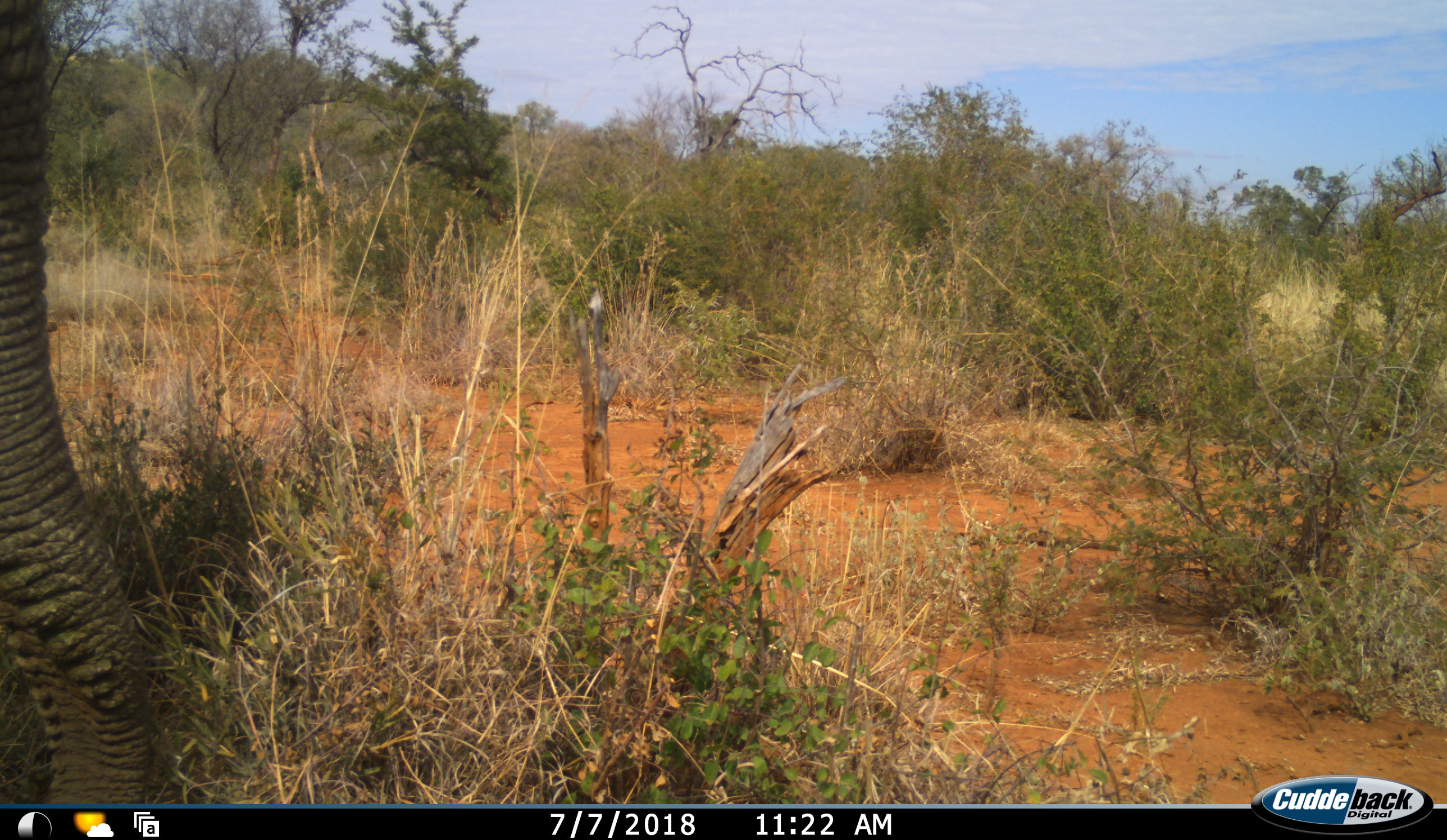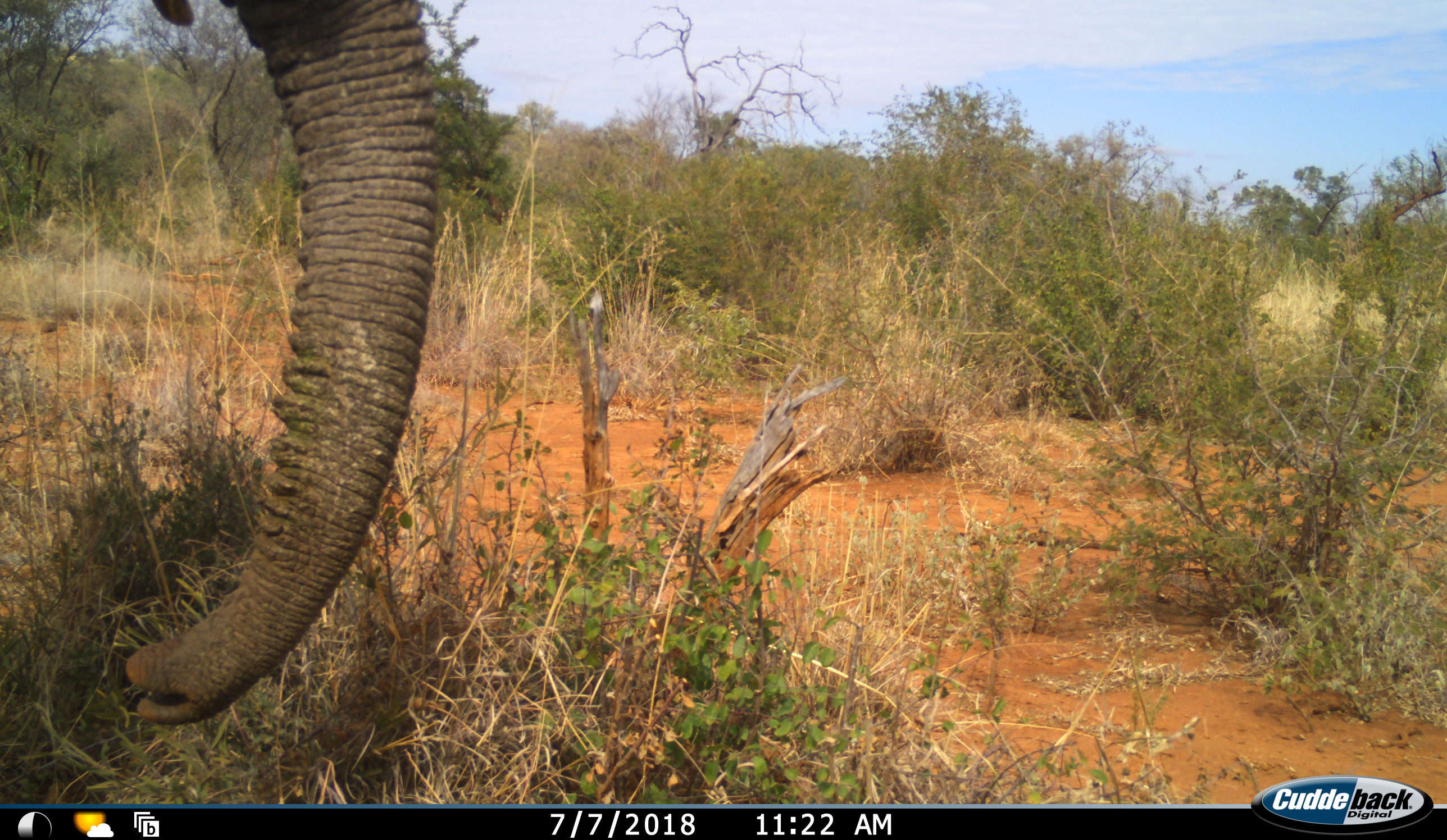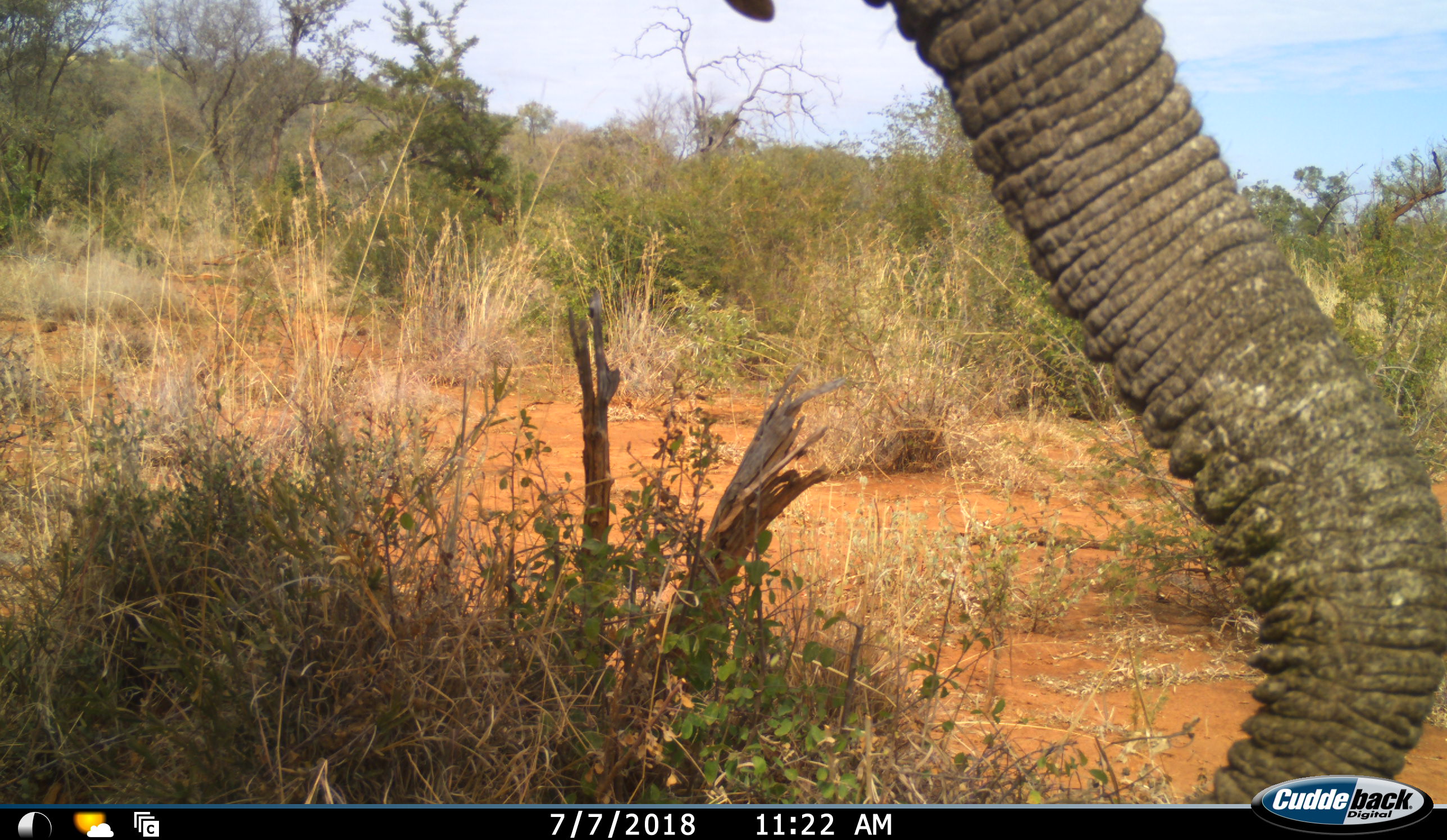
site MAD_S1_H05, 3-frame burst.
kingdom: Animalia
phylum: Chordata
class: Mammalia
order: Proboscidea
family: Elephantidae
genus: Loxodonta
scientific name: Loxodonta africana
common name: african bush elephant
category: elephant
Elephant (african bush elephant) (Loxodonta africana), count 1. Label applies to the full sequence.